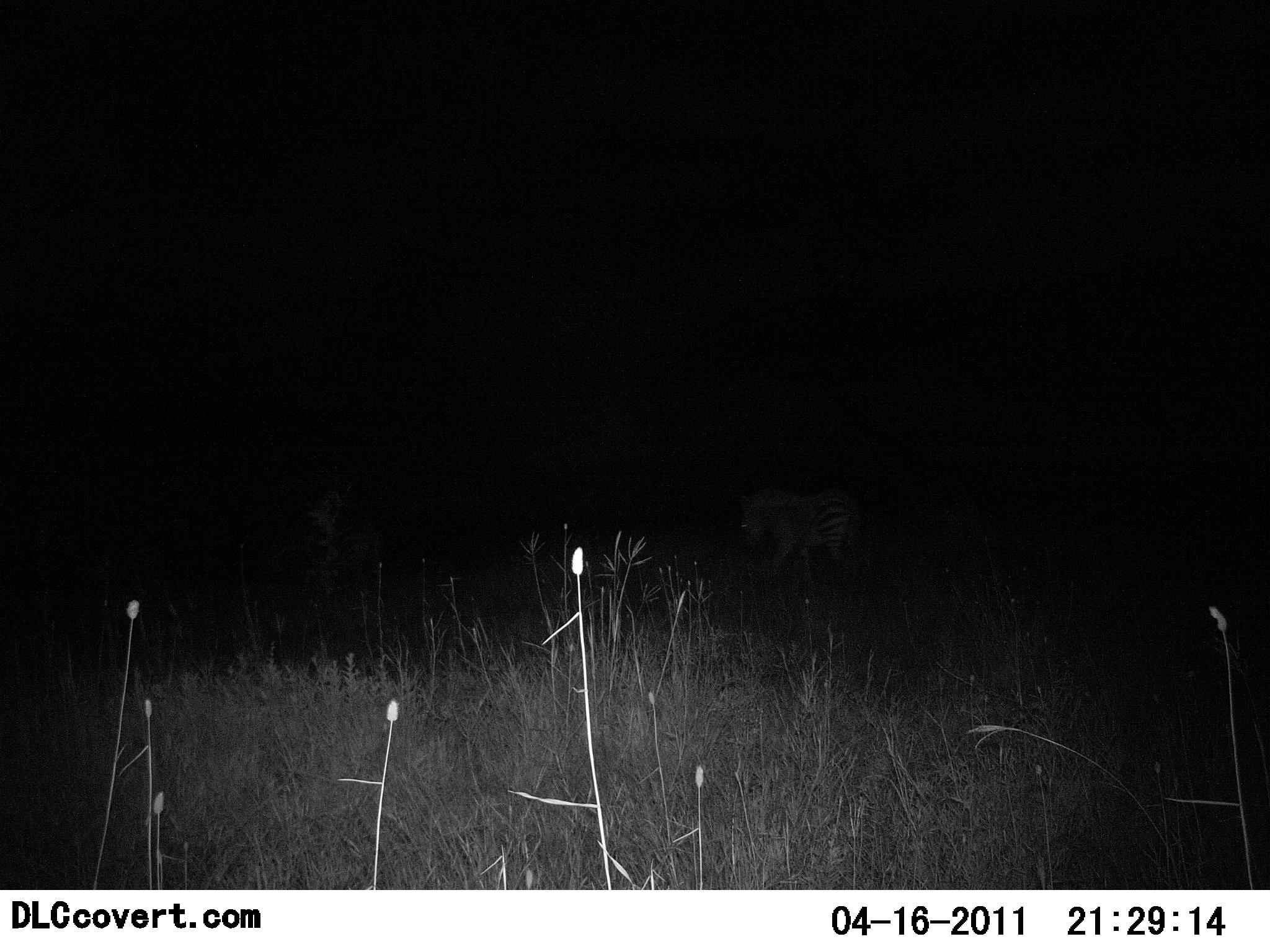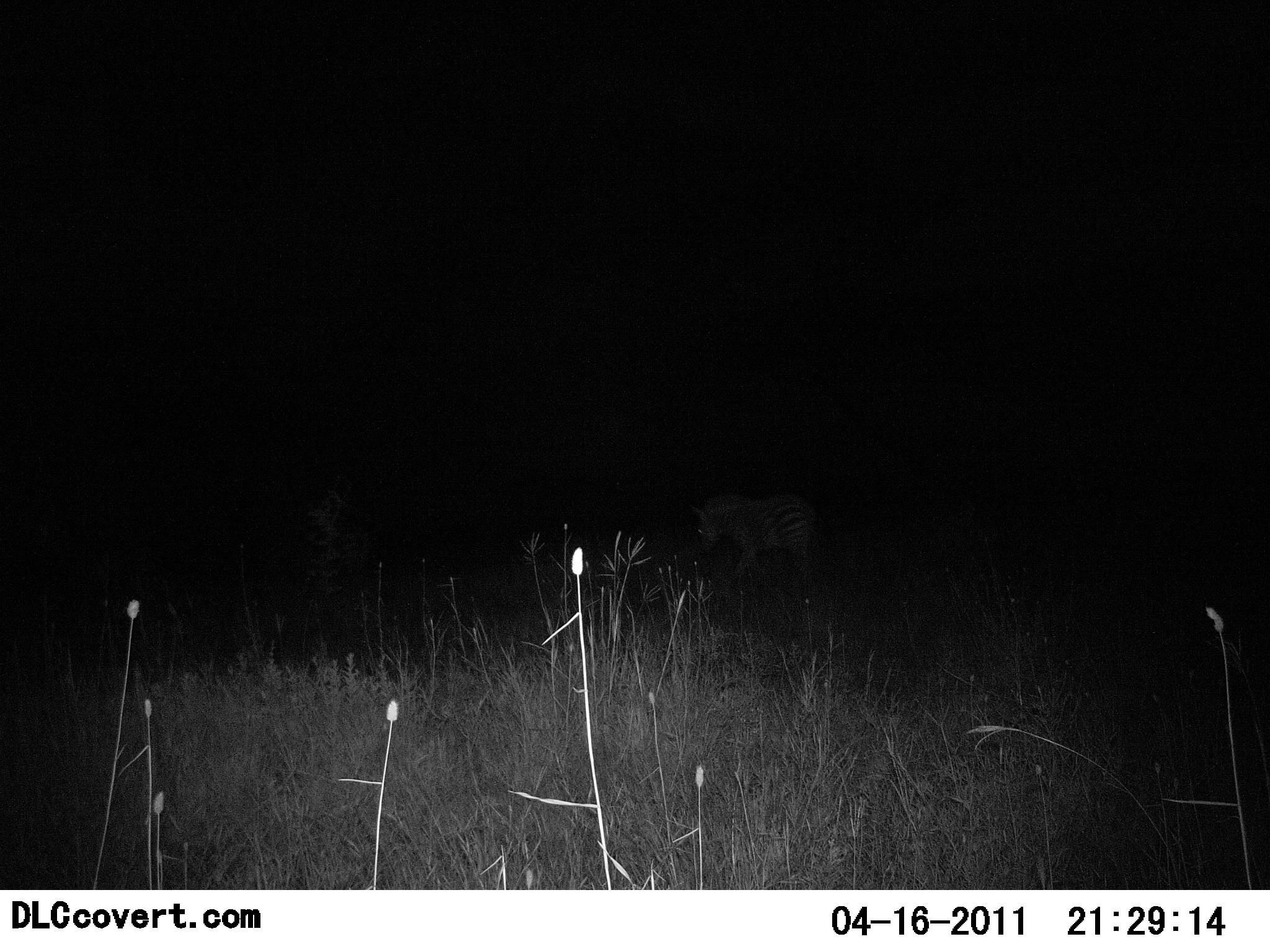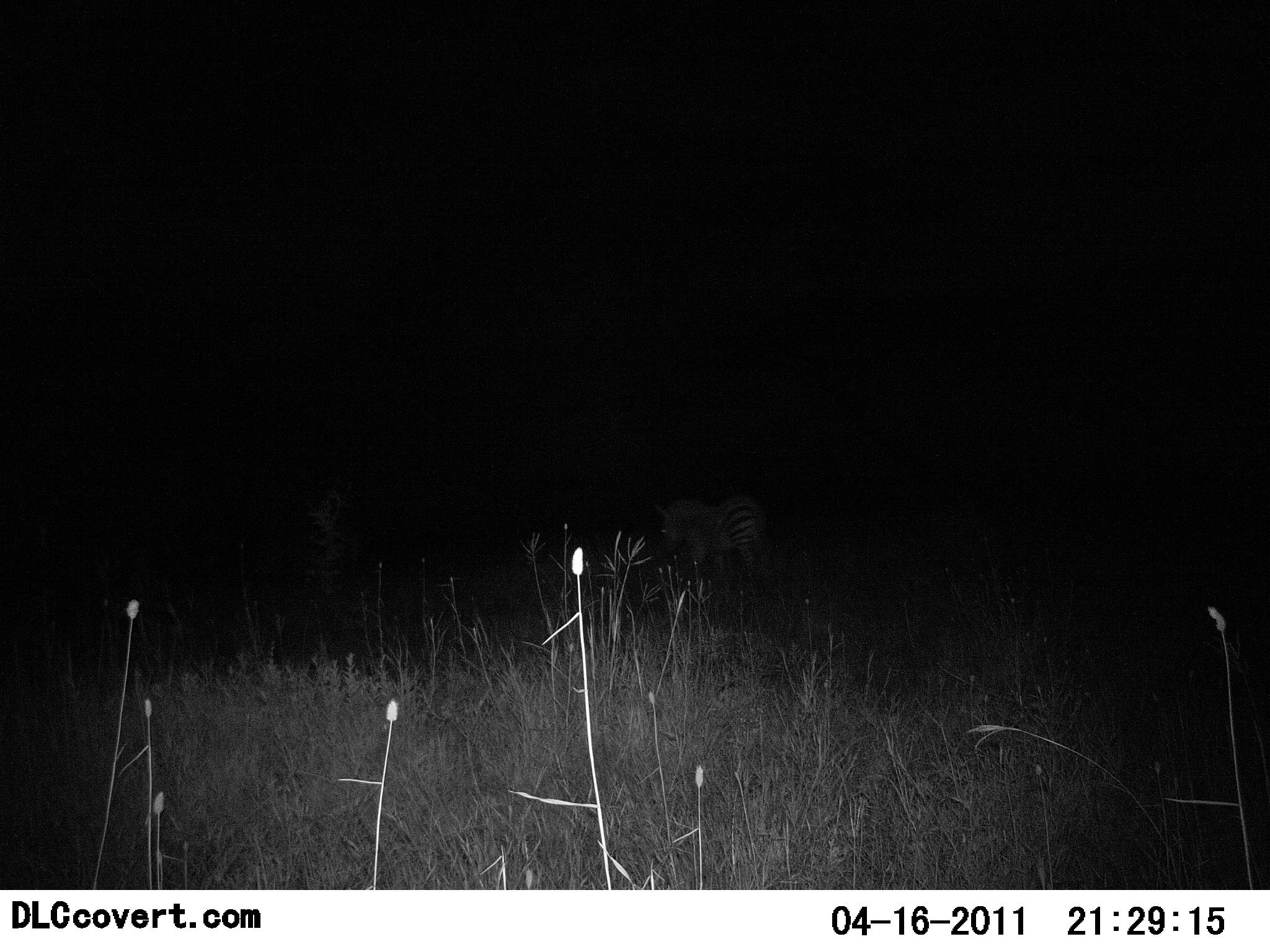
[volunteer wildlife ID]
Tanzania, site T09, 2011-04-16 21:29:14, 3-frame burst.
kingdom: Animalia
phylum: Chordata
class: Mammalia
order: Perissodactyla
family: Equidae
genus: Equus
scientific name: Equus quagga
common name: plains zebra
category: zebra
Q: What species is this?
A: Zebra (plains zebra) (Equus quagga).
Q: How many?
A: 1.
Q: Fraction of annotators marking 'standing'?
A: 0%.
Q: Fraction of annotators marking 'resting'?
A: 0%.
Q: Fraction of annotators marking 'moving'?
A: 100%.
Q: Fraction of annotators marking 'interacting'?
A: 0%.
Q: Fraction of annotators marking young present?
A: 9%.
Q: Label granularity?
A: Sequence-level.